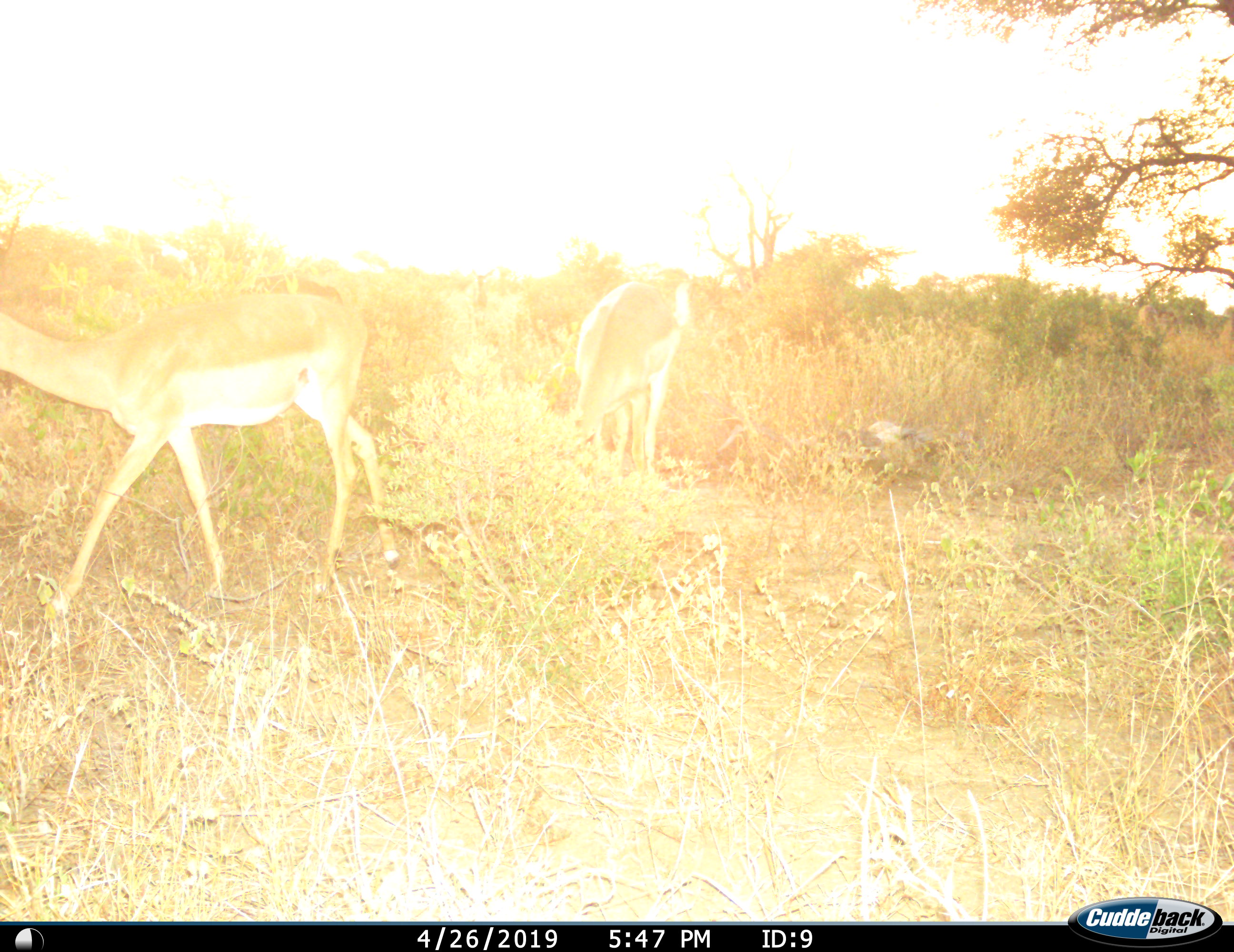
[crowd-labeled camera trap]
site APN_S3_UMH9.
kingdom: Animalia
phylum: Chordata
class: Mammalia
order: Artiodactyla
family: Bovidae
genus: Aepyceros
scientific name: Aepyceros melampus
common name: impala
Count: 2.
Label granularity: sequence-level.